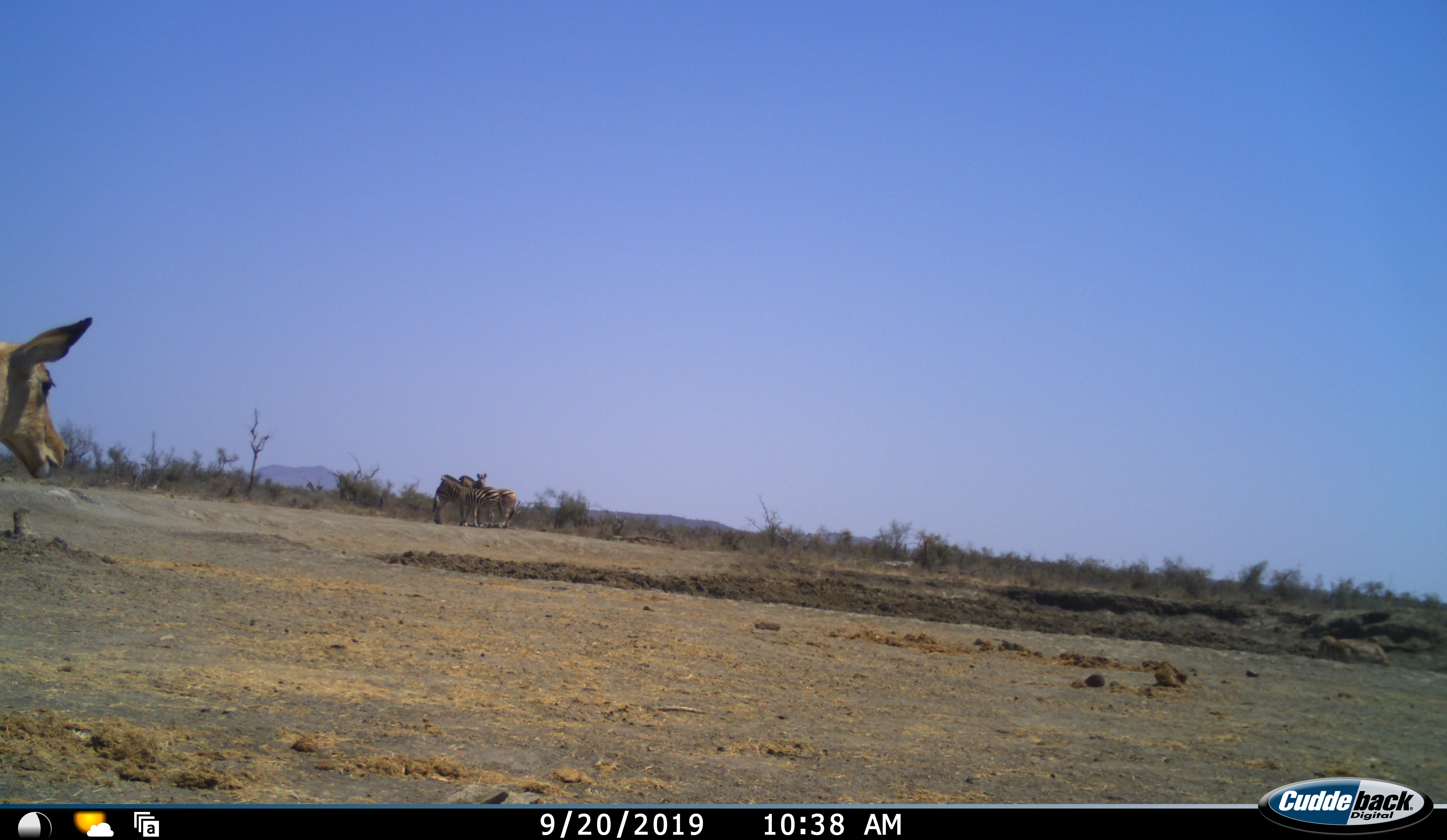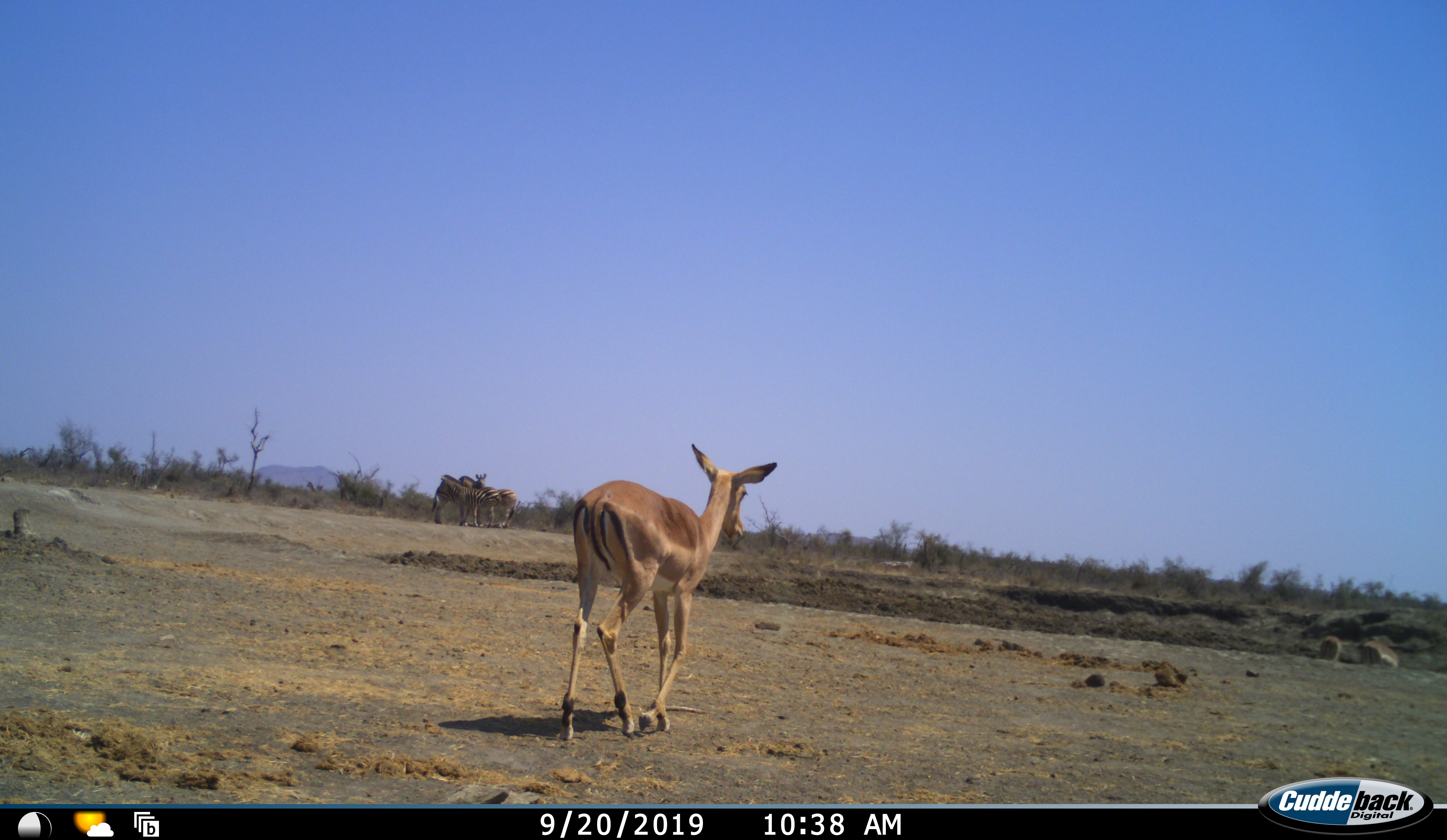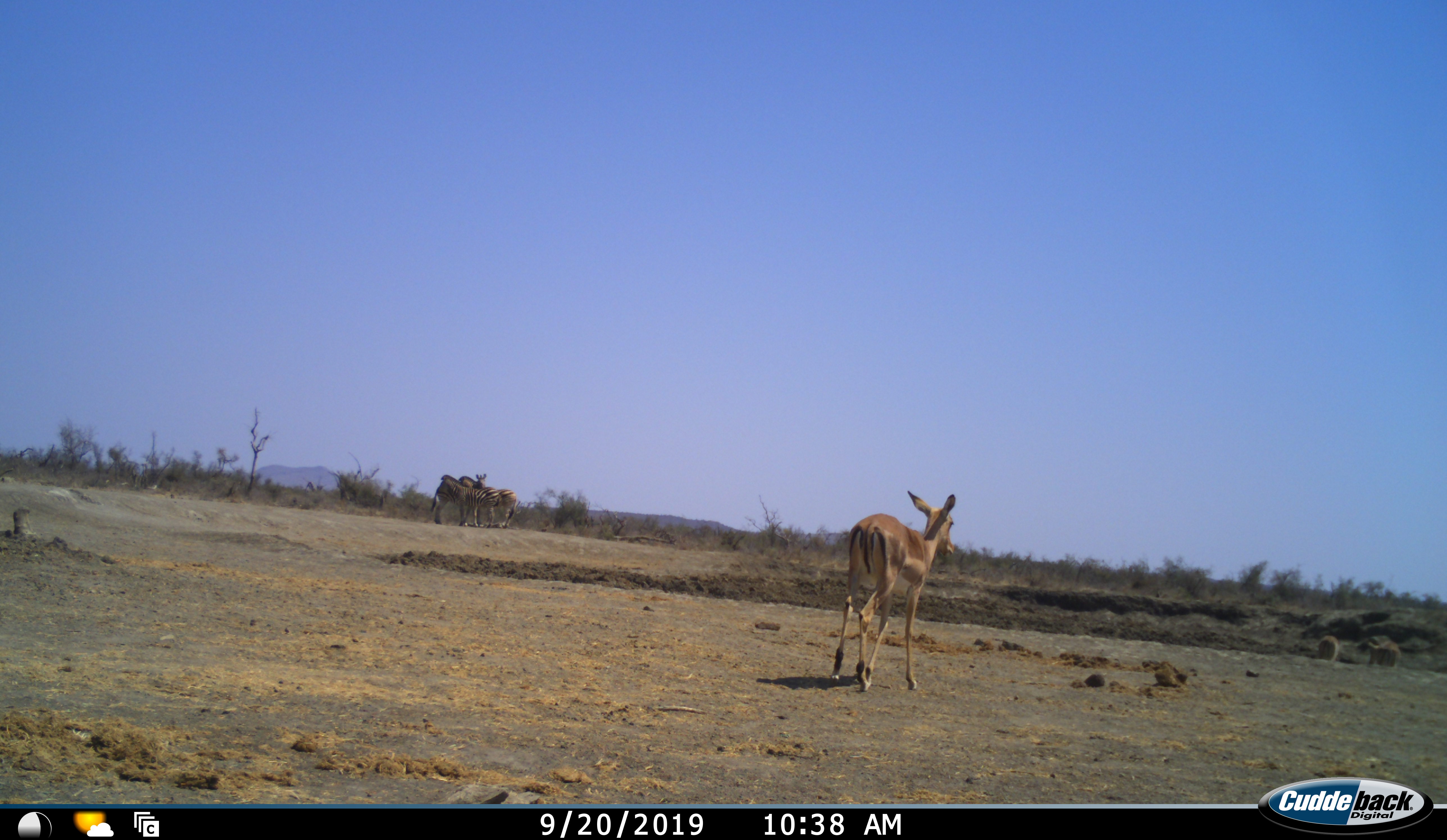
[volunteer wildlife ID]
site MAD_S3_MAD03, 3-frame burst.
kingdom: Animalia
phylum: Chordata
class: Mammalia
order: Artiodactyla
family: Bovidae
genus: Aepyceros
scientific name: Aepyceros melampus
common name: impala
Impala (Aepyceros melampus), count 1. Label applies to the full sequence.